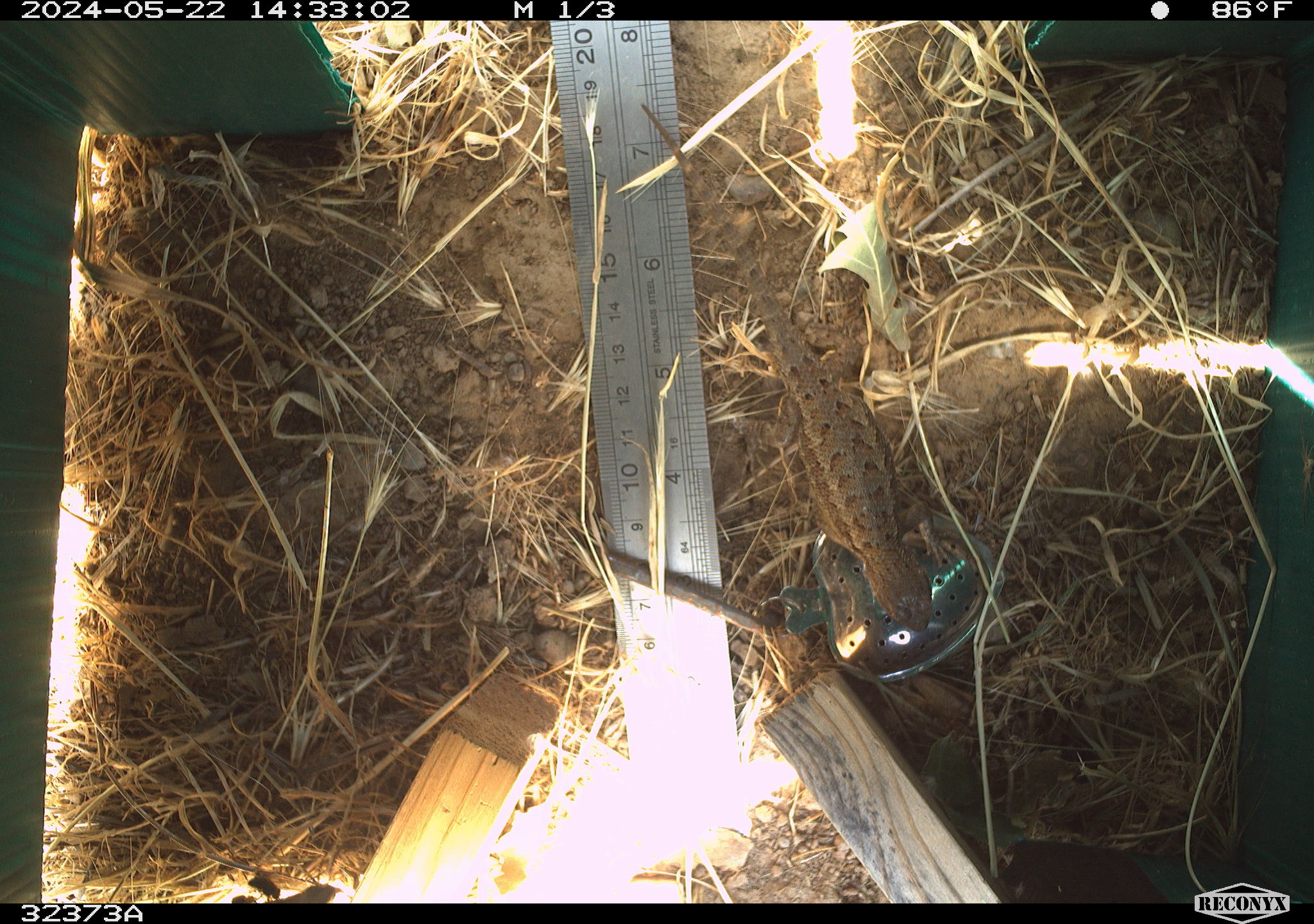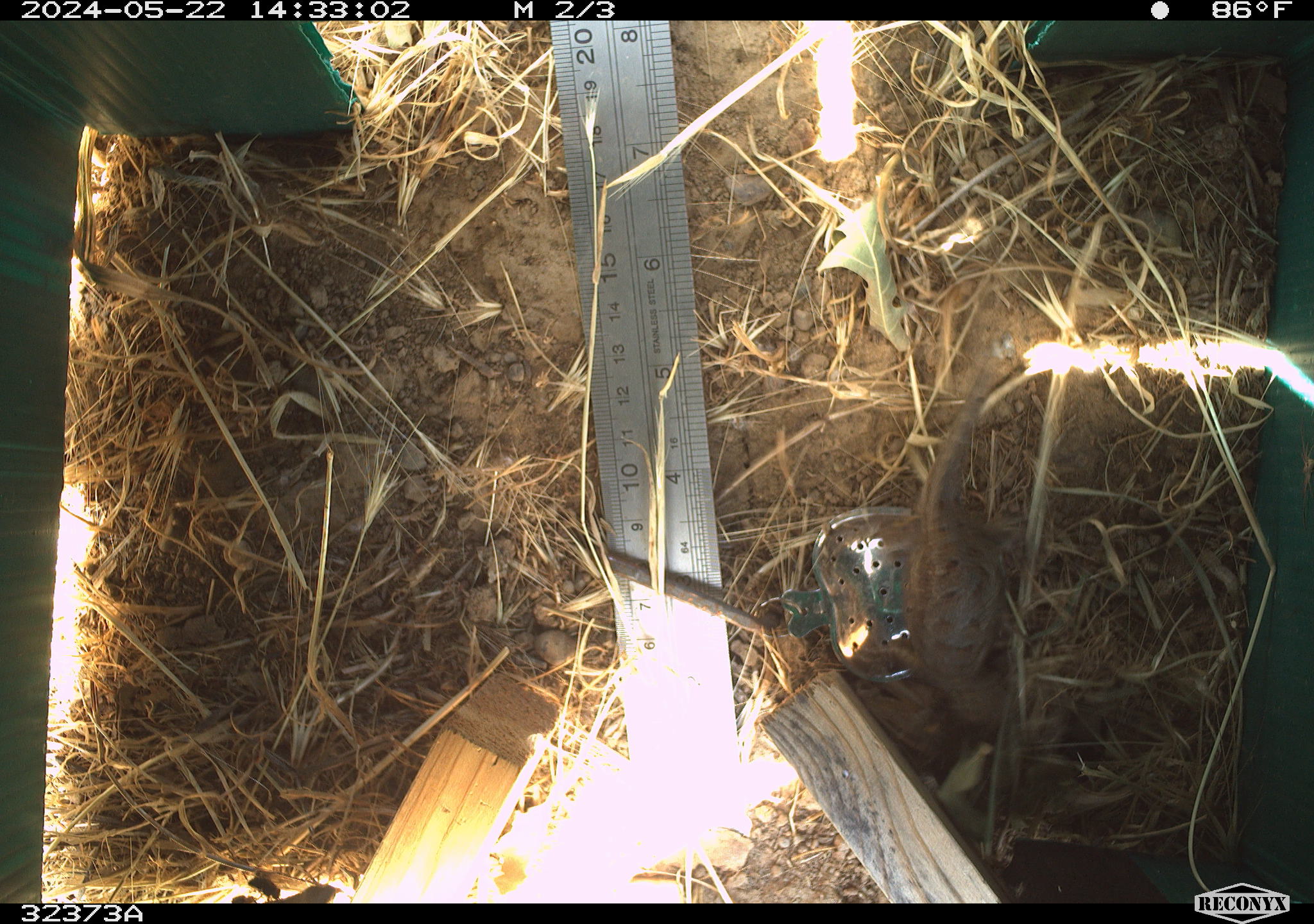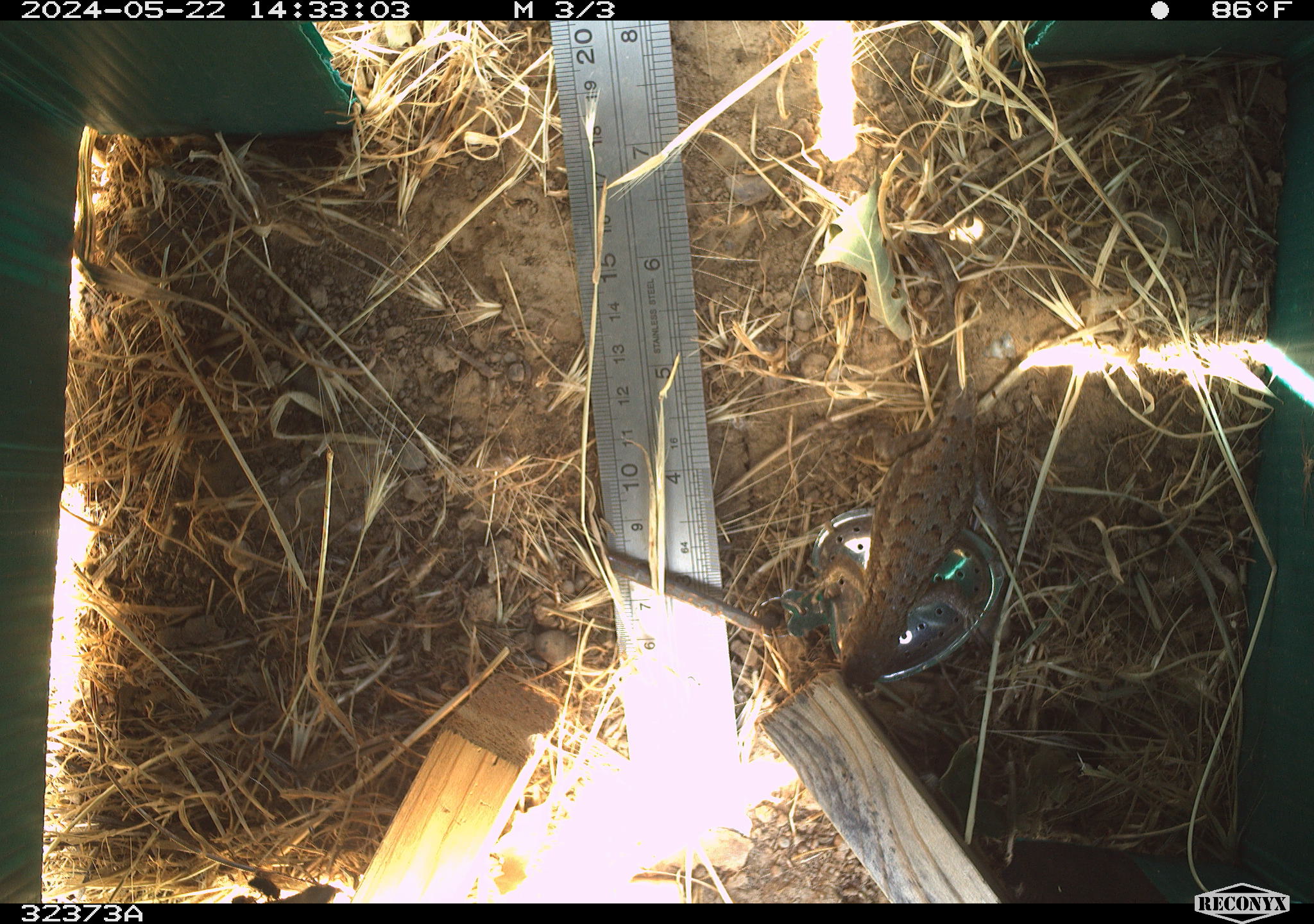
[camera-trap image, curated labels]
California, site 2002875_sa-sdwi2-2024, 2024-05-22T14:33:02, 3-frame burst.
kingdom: Animalia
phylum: Chordata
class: Reptilia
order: Squamata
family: Phrynosomatidae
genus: Sceloporus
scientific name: Sceloporus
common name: spiny lizards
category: sceloporus species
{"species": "sceloporus species (spiny lizards) (Sceloporus)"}